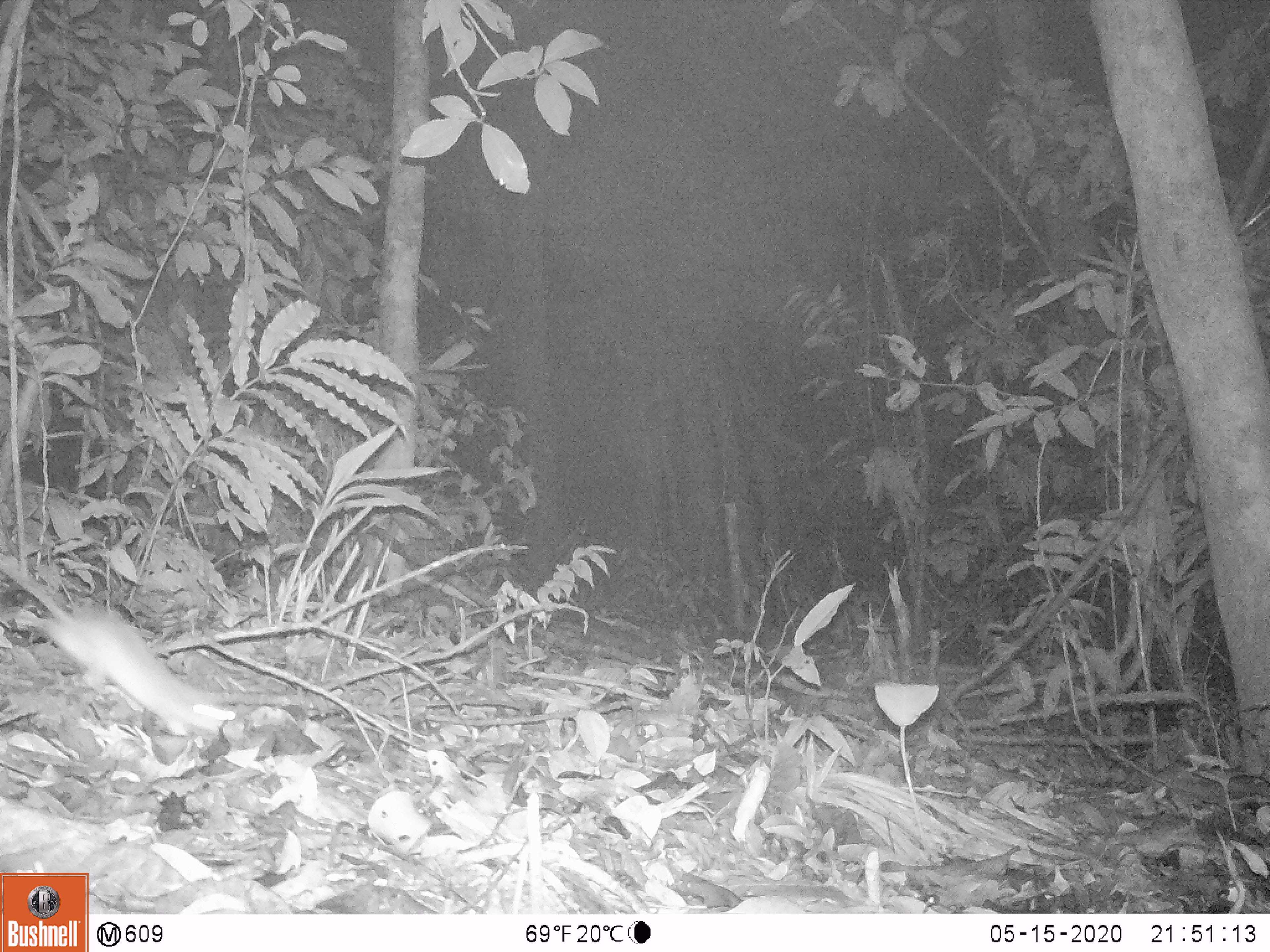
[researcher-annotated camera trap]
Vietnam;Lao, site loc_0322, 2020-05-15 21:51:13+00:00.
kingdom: Animalia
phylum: Chordata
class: Mammalia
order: Rodentia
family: Muridae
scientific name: Muridae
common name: old-world mice and rats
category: unidentified murid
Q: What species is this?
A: Unidentified murid (old-world mice and rats) (Muridae).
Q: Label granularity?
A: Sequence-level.